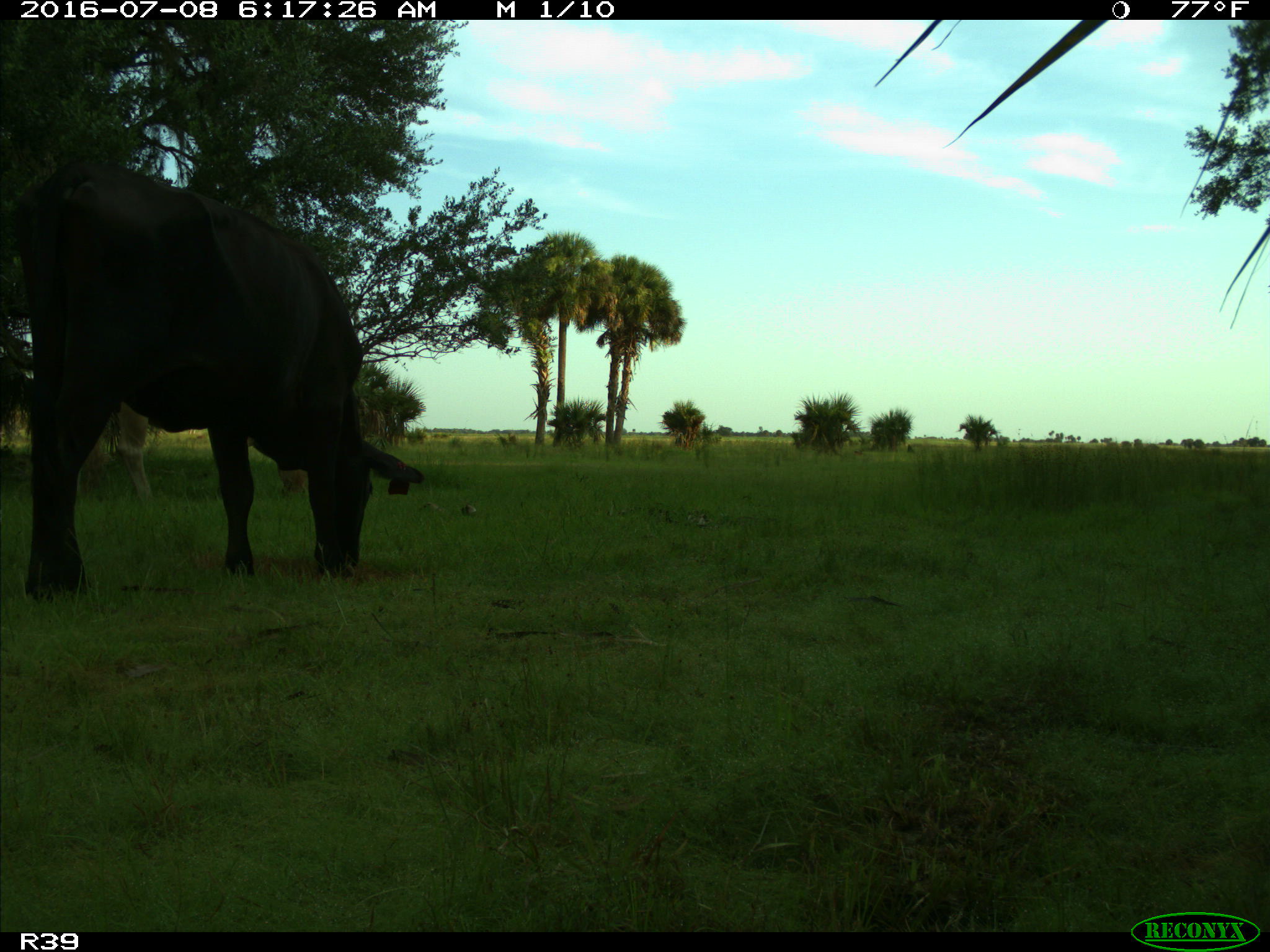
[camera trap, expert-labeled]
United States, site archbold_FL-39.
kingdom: Animalia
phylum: Chordata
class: Mammalia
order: Artiodactyla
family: Bovidae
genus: Bos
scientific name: Bos taurus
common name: domestic cow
Bos taurus (domestic cow).